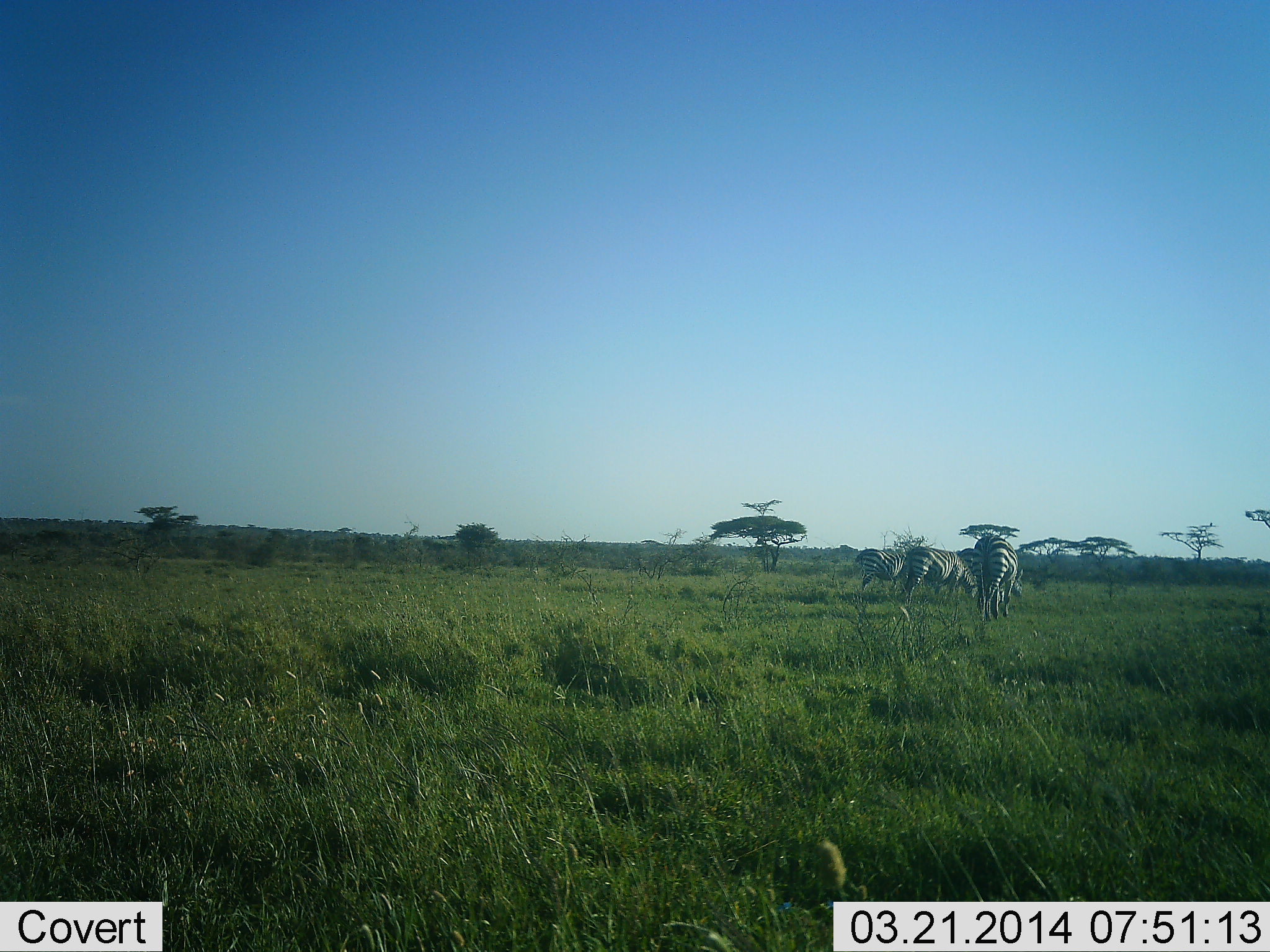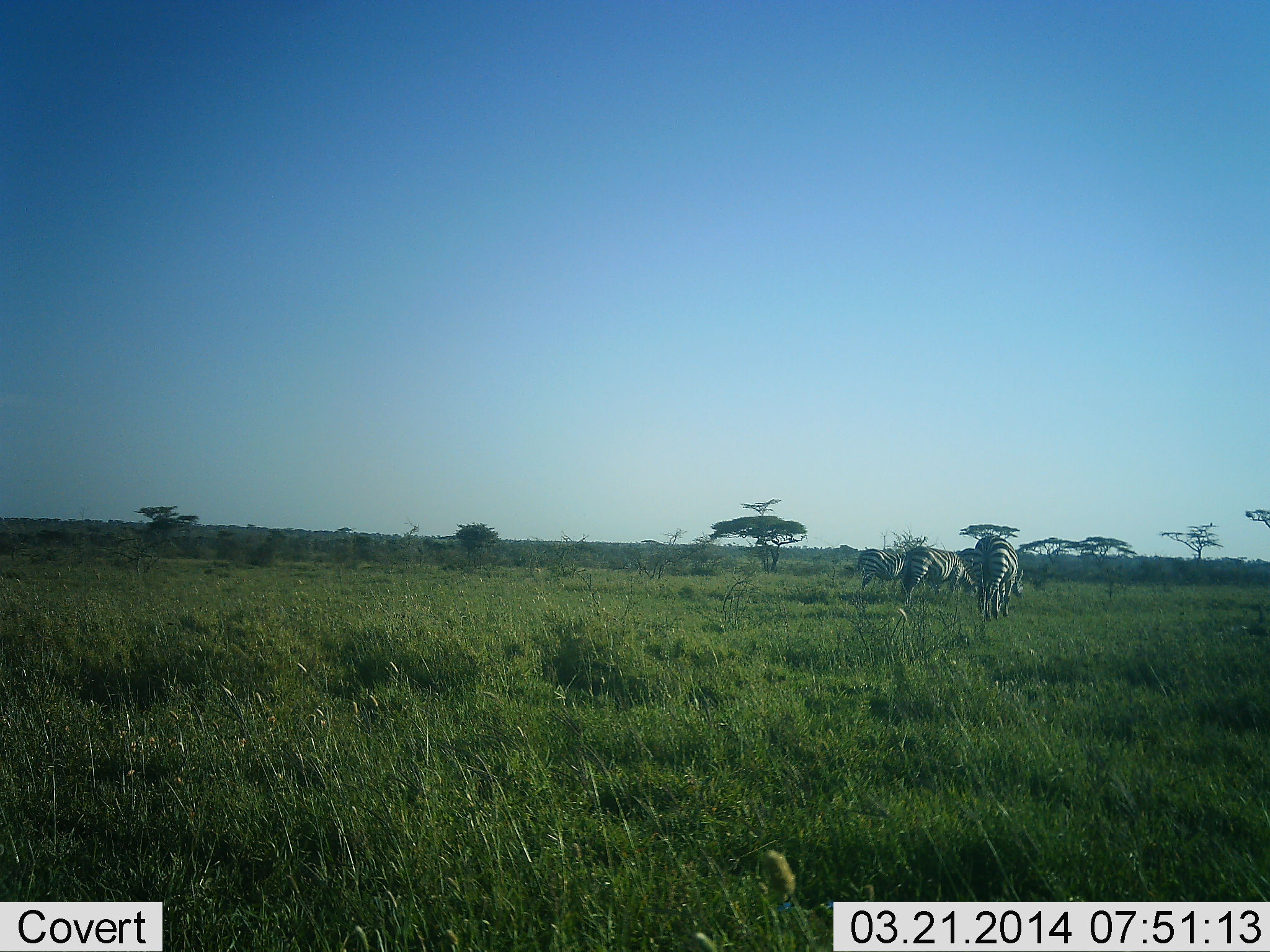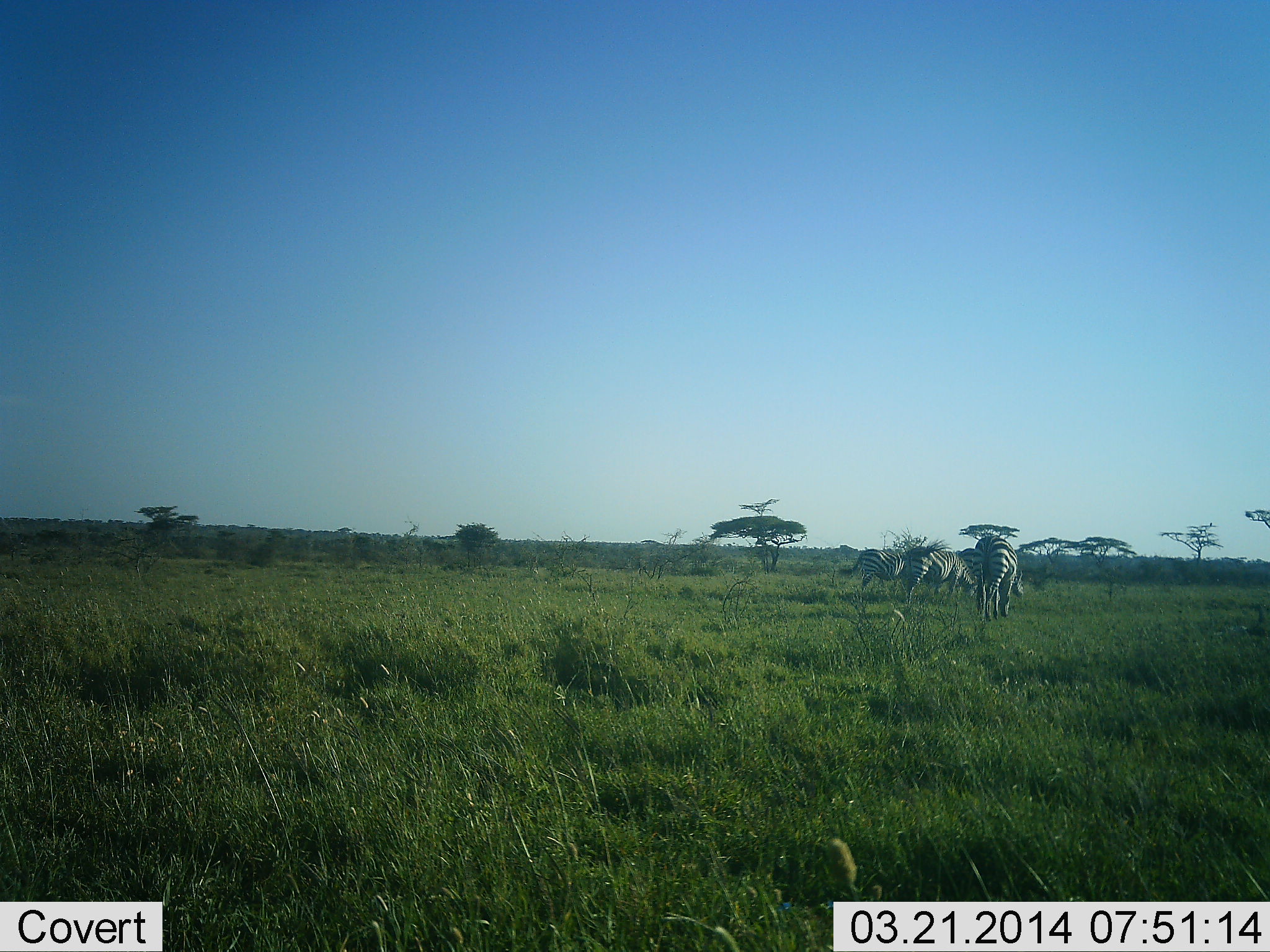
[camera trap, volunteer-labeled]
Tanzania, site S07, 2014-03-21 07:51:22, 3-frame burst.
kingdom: Animalia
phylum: Chordata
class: Mammalia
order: Perissodactyla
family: Equidae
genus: Equus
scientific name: Equus quagga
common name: plains zebra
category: zebra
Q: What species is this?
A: Zebra (plains zebra) (Equus quagga).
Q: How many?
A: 3.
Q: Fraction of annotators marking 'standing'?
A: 40%.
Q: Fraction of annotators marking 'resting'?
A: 0%.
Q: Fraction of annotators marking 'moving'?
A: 0%.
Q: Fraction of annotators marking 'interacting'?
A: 10%.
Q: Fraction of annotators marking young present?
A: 0%.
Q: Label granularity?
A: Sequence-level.